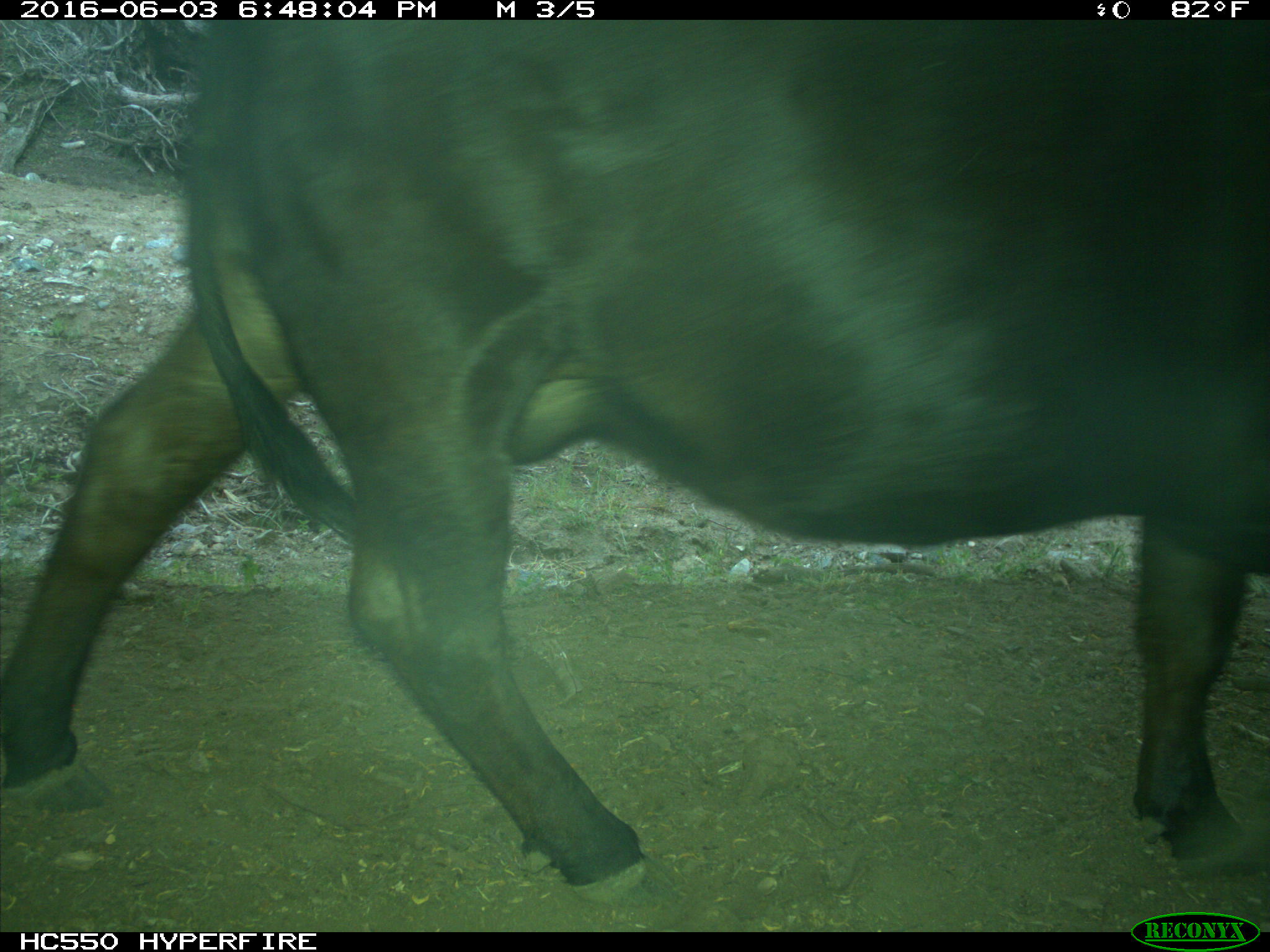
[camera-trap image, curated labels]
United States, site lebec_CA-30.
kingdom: Animalia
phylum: Chordata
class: Mammalia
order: Artiodactyla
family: Bovidae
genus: Bos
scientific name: Bos taurus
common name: domestic cow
Bos taurus (domestic cow).